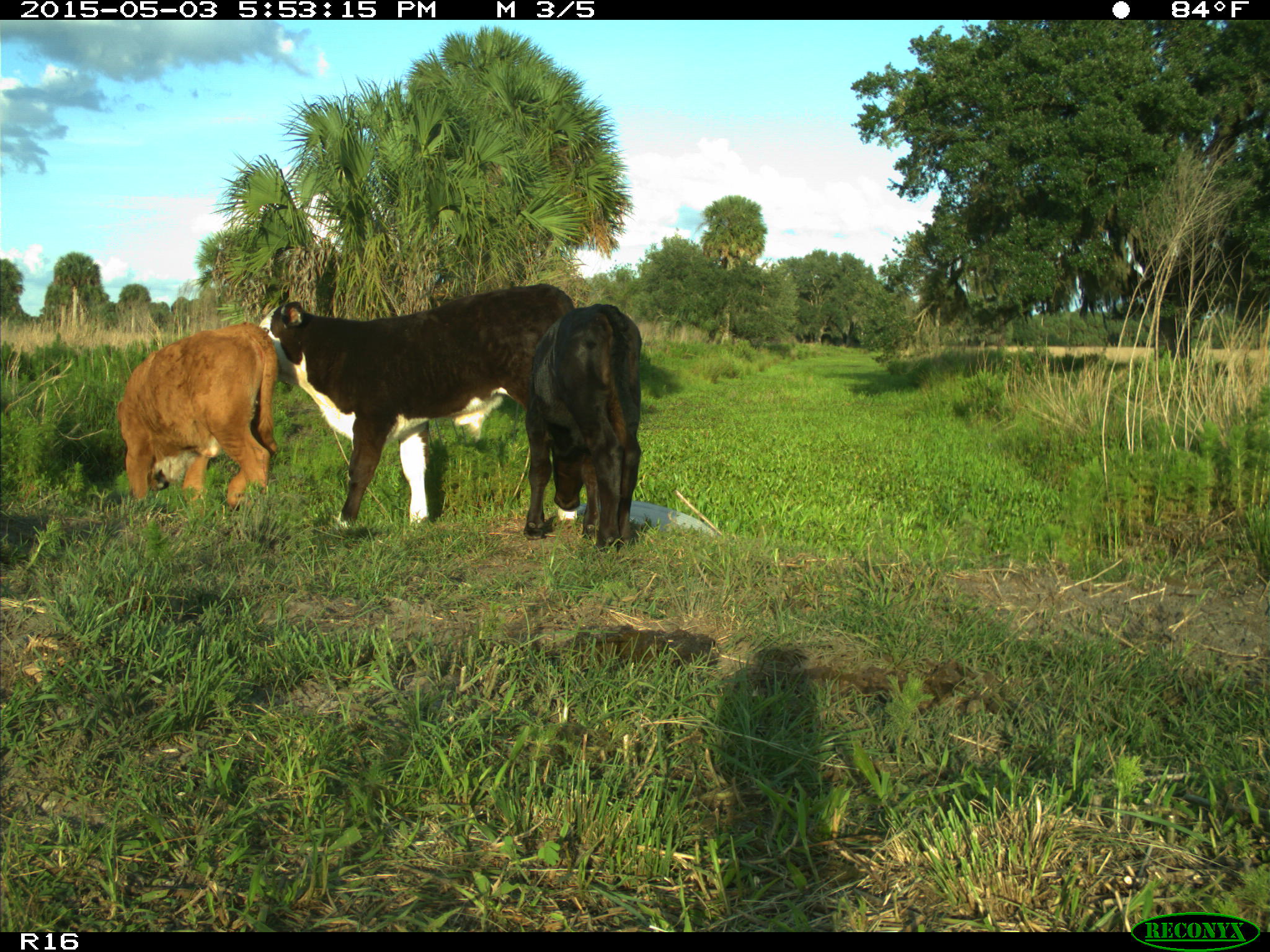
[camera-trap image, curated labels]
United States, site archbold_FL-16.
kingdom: Animalia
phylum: Chordata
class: Mammalia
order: Artiodactyla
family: Bovidae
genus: Bos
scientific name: Bos taurus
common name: domestic cow